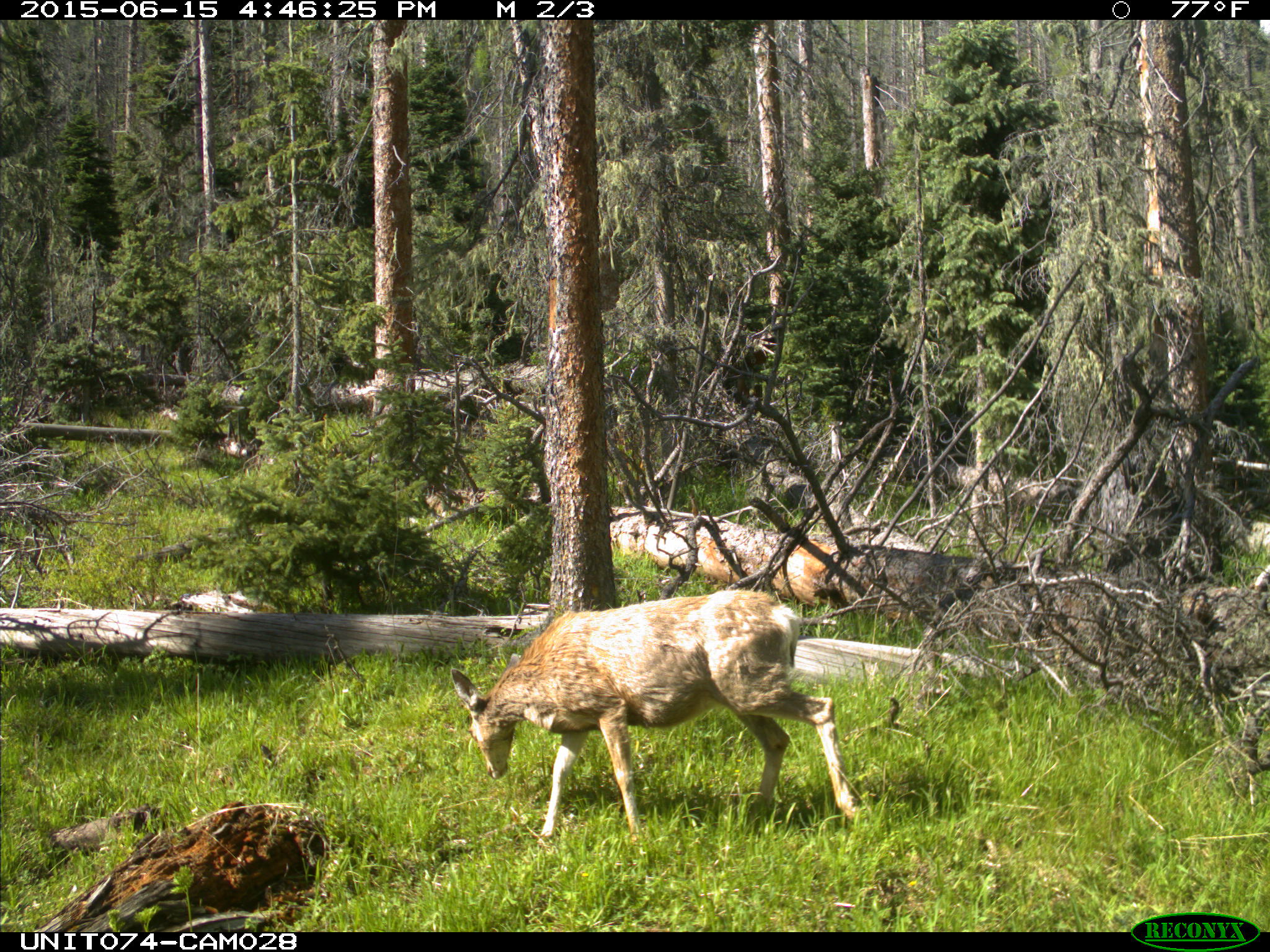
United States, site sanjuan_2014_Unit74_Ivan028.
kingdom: Animalia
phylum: Chordata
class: Mammalia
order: Artiodactyla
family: Cervidae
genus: Odocoileus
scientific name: Odocoileus hemionus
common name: mule deer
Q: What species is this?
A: Odocoileus hemionus (mule deer).